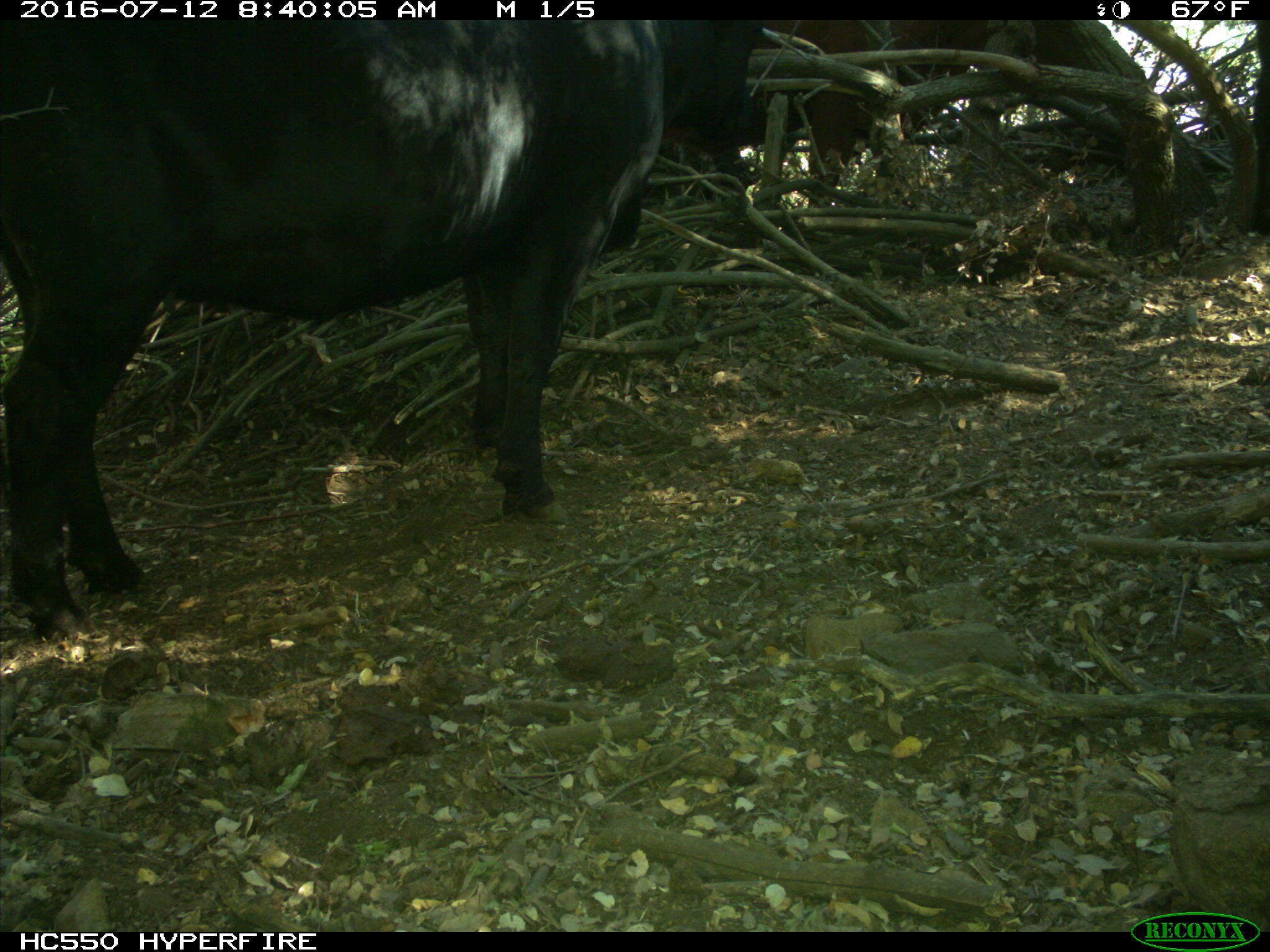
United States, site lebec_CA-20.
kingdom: Animalia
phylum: Chordata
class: Mammalia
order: Artiodactyla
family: Bovidae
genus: Bos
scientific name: Bos taurus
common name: domestic cow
Bos taurus (domestic cow).